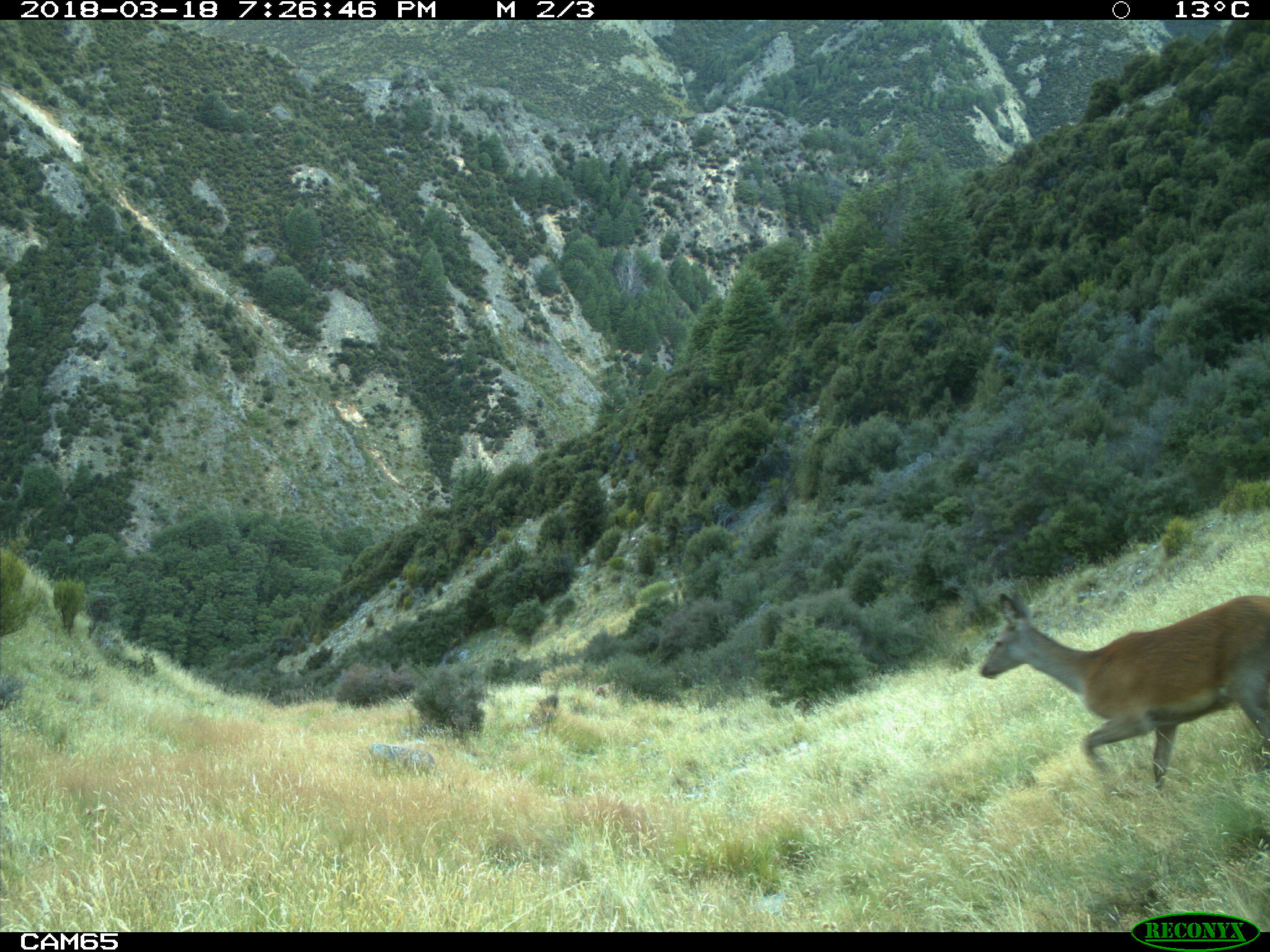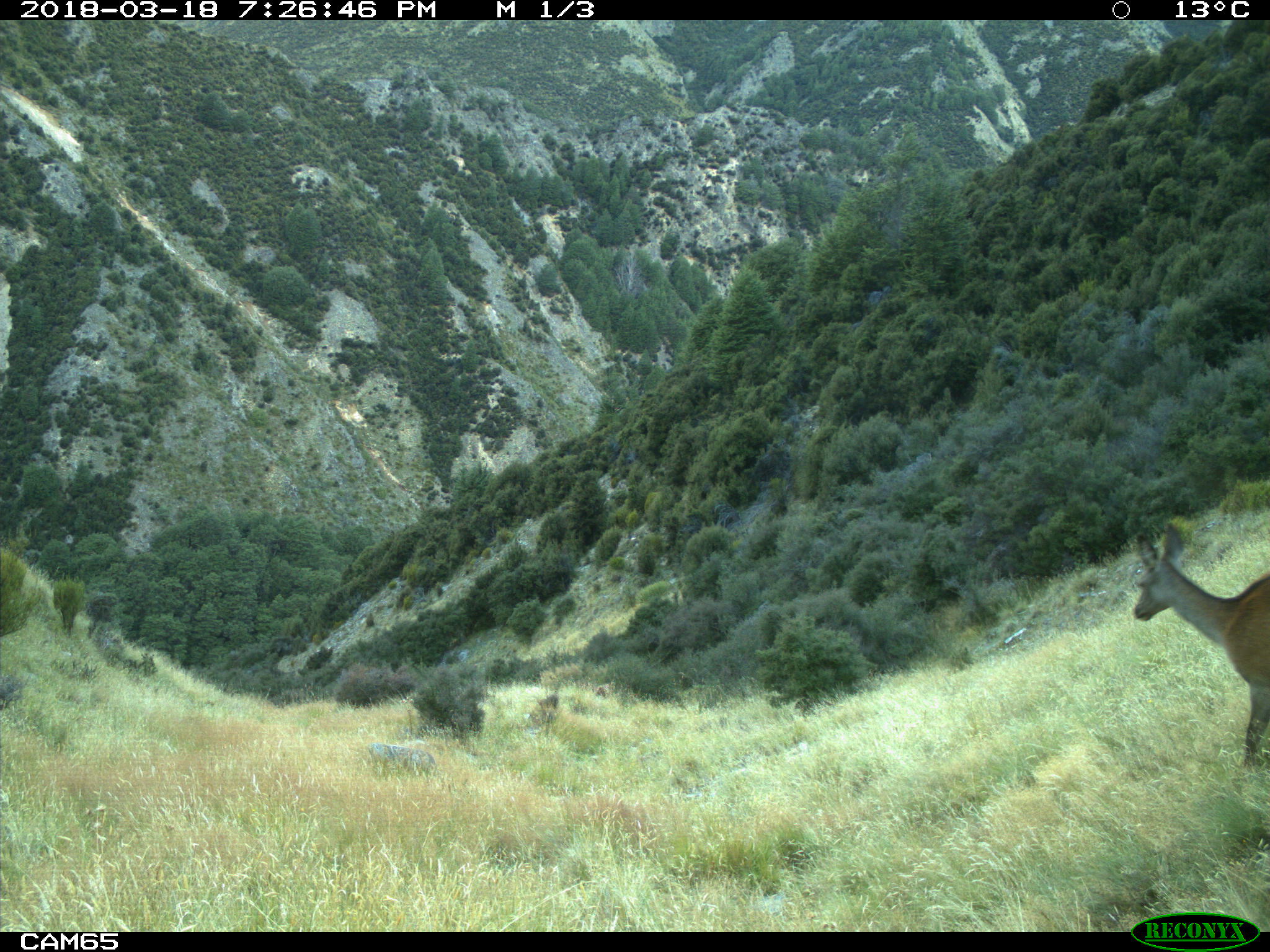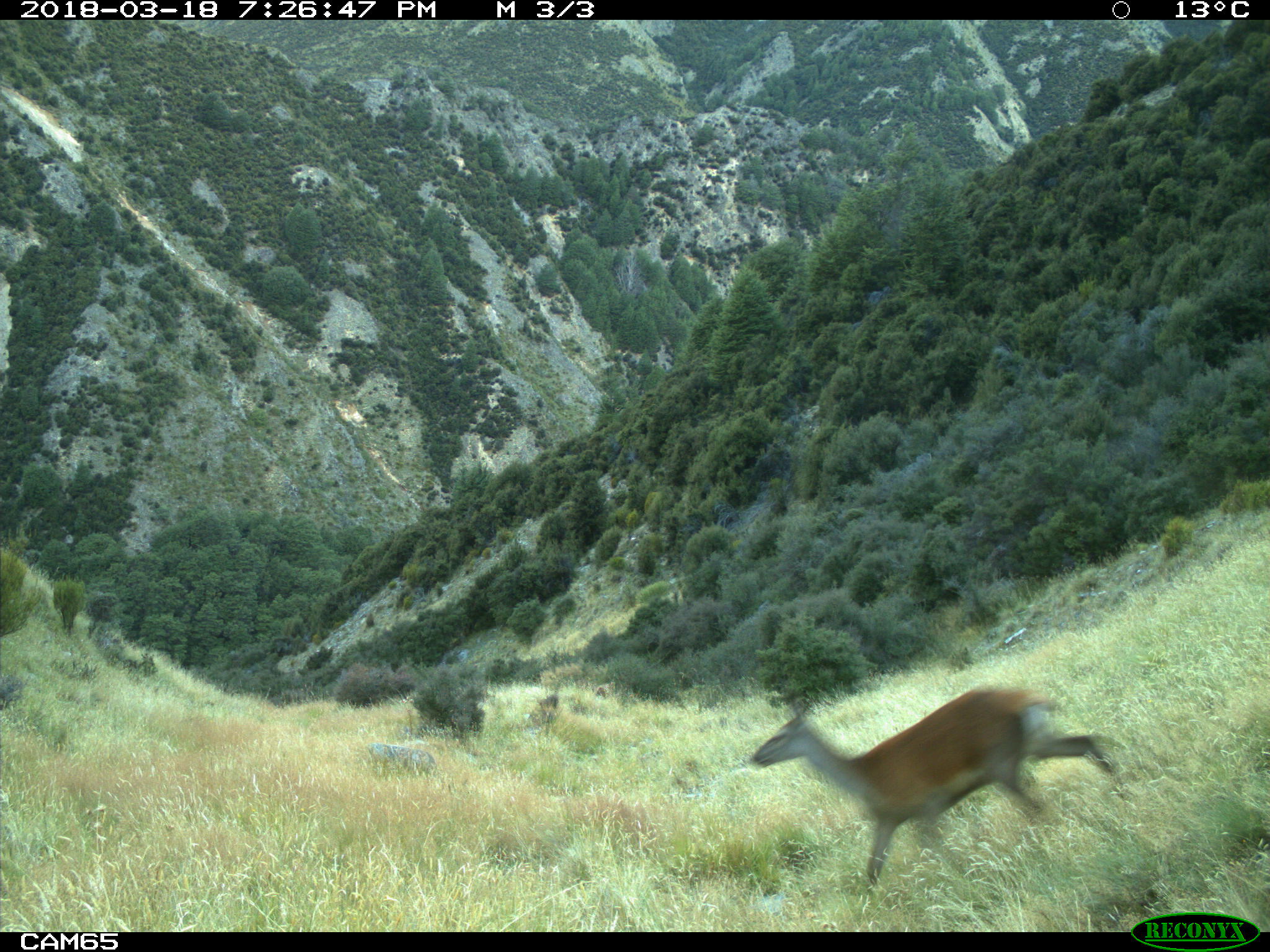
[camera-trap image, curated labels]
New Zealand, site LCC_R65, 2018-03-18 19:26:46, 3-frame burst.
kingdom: Animalia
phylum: Chordata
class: Mammalia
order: Artiodactyla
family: Cervidae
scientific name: Cervidae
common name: deer